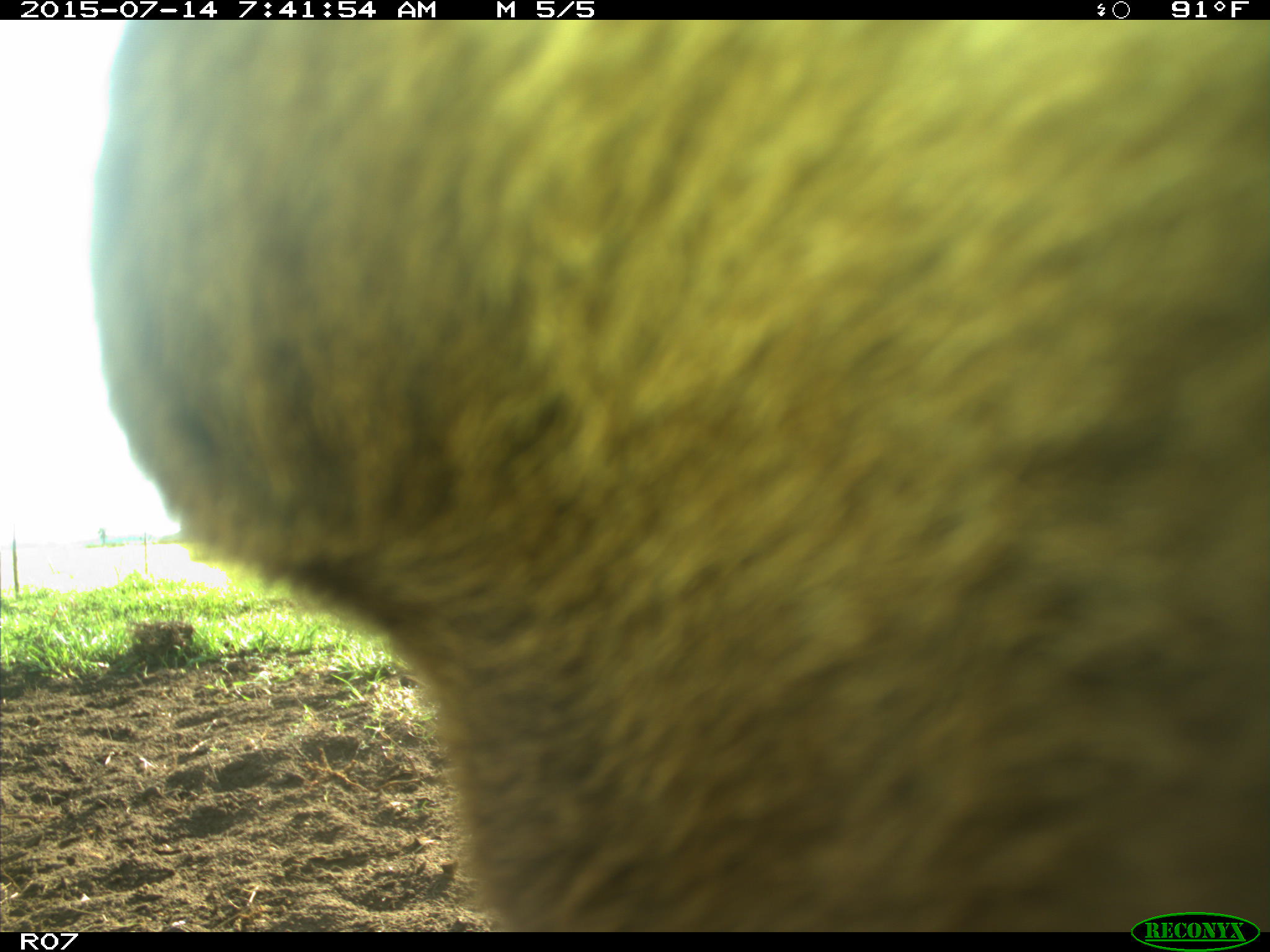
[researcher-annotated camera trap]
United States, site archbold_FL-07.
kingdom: Animalia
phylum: Chordata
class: Mammalia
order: Artiodactyla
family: Bovidae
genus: Bos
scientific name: Bos taurus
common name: domestic cow